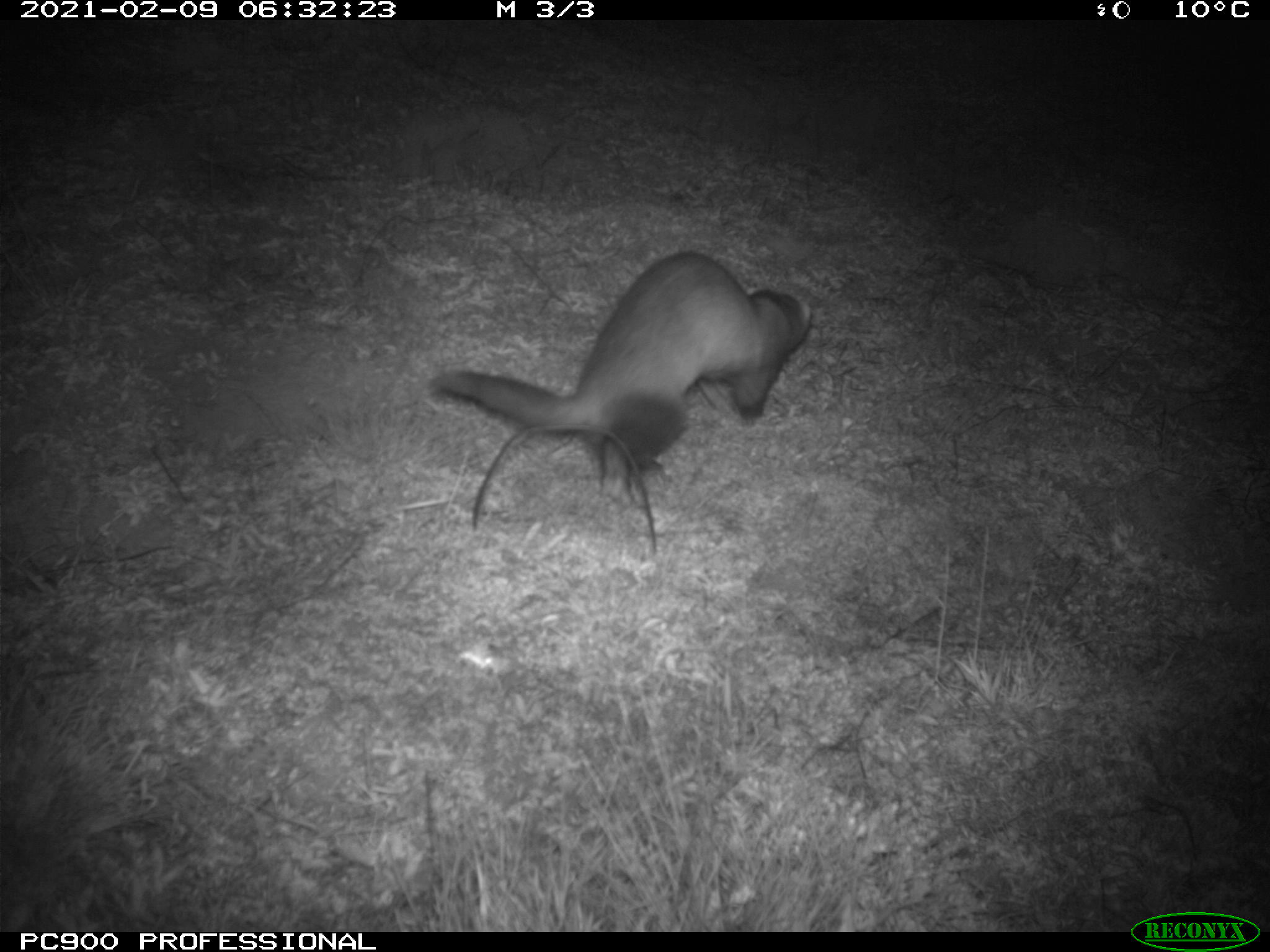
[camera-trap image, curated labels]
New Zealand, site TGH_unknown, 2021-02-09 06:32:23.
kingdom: Animalia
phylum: Chordata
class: Mammalia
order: Carnivora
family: Mustelidae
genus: Mustela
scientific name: Mustela furo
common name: ferret